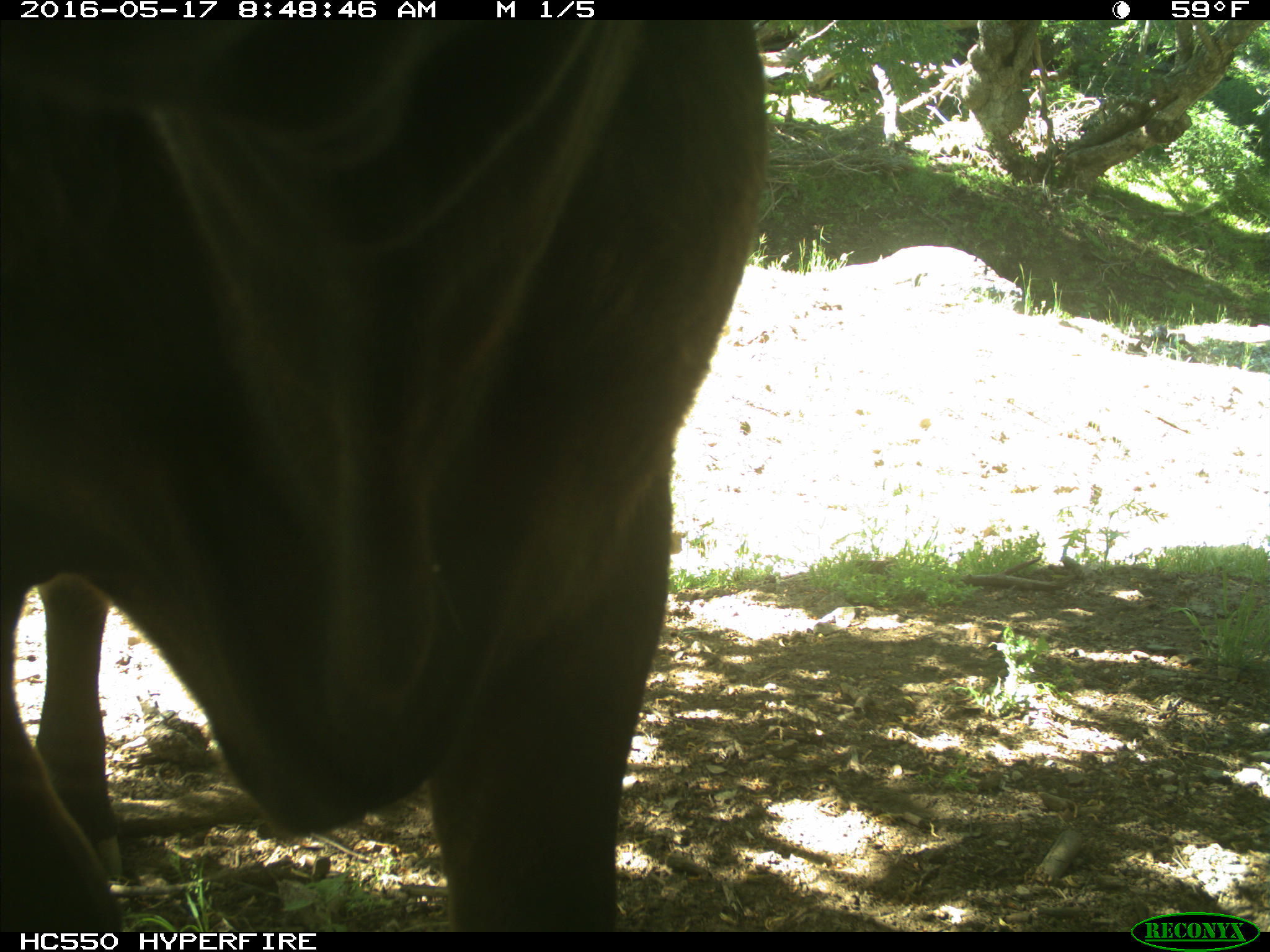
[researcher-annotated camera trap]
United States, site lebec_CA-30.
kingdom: Animalia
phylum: Chordata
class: Mammalia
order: Artiodactyla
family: Bovidae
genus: Bos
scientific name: Bos taurus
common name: domestic cow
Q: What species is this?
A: Bos taurus (domestic cow).